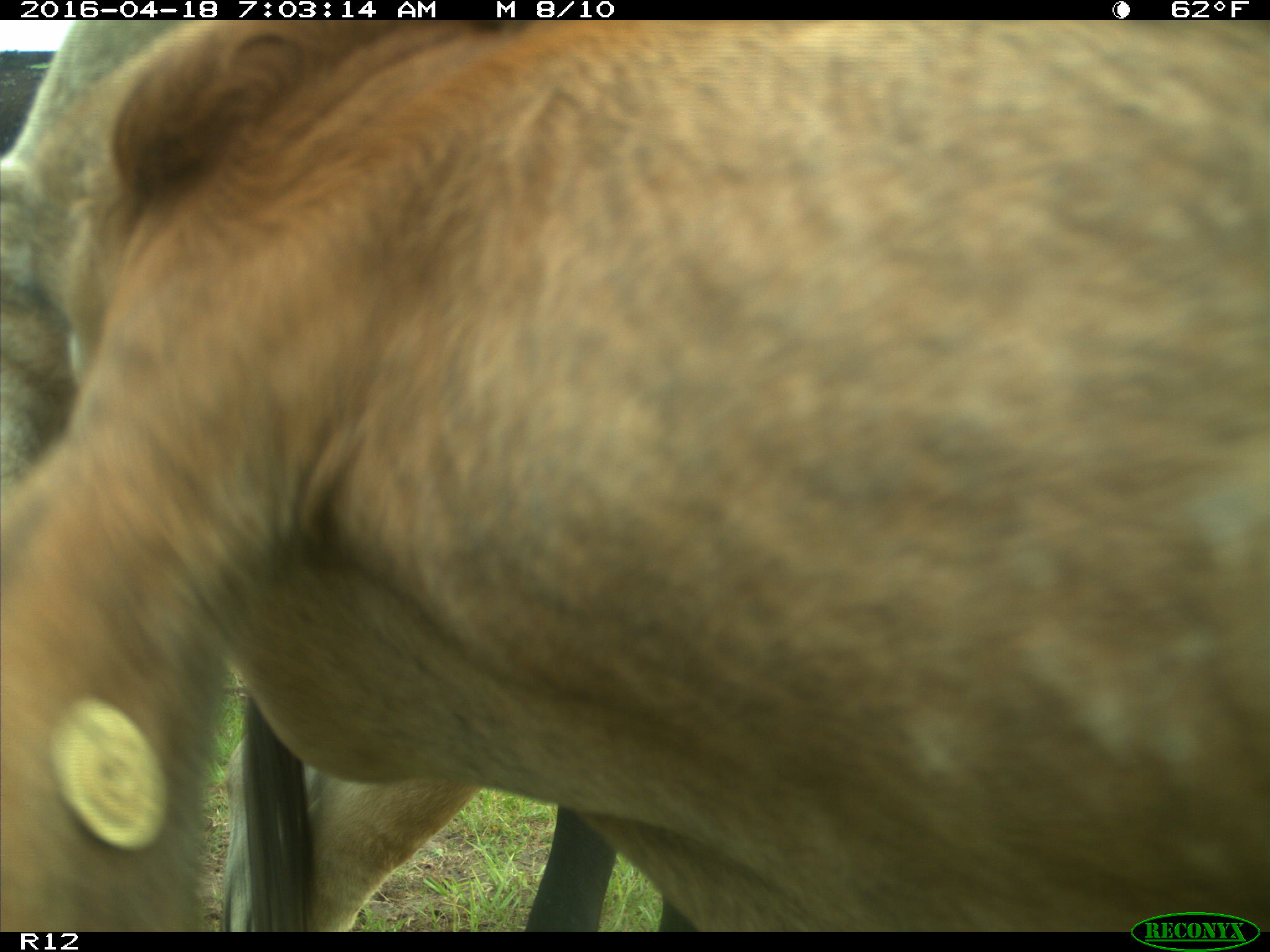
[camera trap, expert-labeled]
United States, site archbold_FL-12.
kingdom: Animalia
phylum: Chordata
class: Mammalia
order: Artiodactyla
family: Bovidae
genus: Bos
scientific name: Bos taurus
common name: domestic cow